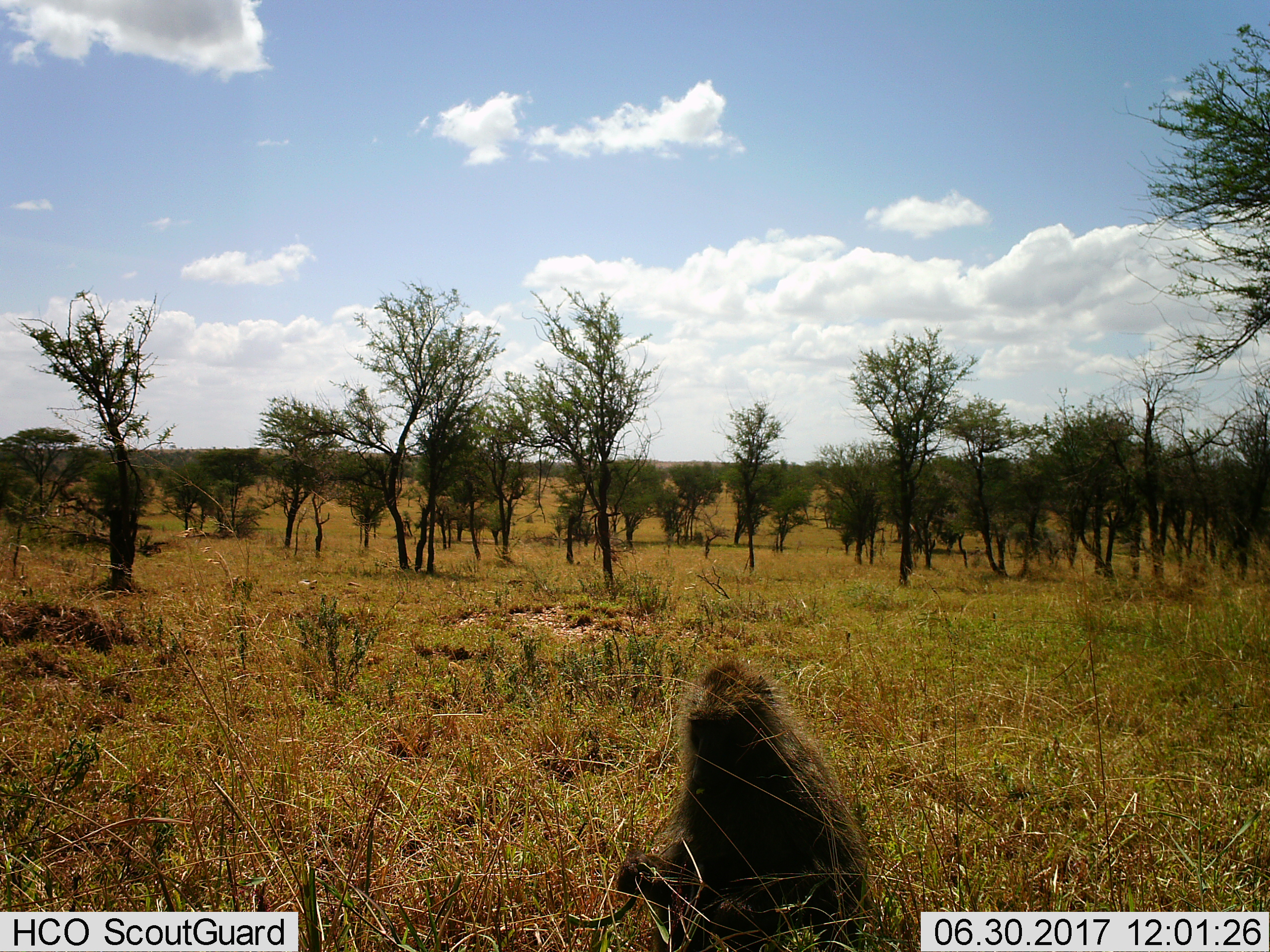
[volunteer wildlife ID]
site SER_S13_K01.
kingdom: Animalia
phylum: Chordata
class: Mammalia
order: Primates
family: Cercopithecidae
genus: Papio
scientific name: Papio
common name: baboon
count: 1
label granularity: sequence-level